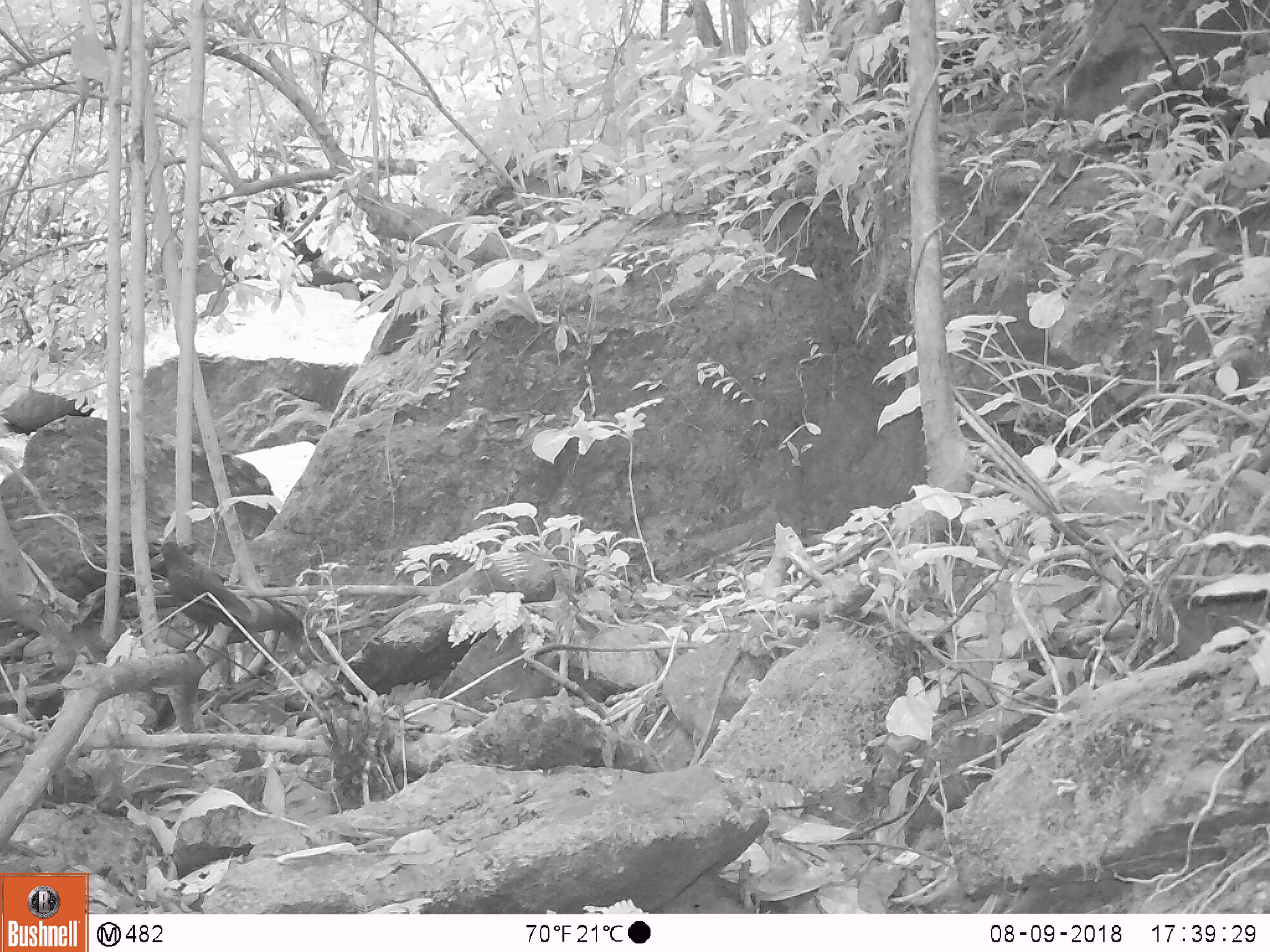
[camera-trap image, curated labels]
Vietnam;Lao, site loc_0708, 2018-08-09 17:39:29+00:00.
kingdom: Animalia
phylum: Chordata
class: Aves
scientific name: Aves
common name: bird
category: unidentified bird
Unidentified bird (bird) (Aves). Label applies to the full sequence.